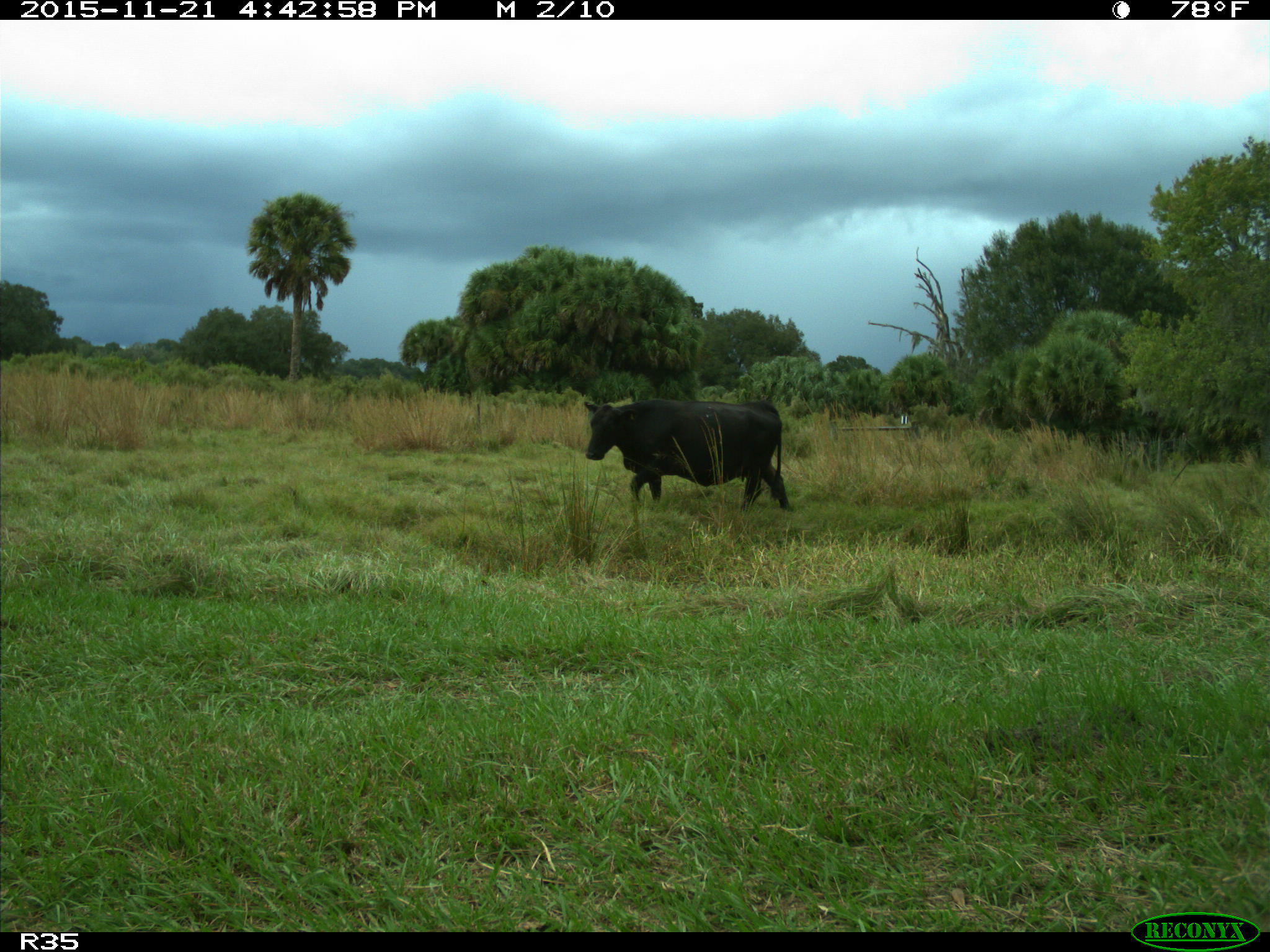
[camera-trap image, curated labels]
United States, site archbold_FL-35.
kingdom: Animalia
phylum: Chordata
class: Mammalia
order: Artiodactyla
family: Bovidae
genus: Bos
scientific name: Bos taurus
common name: domestic cow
Bos taurus (domestic cow).